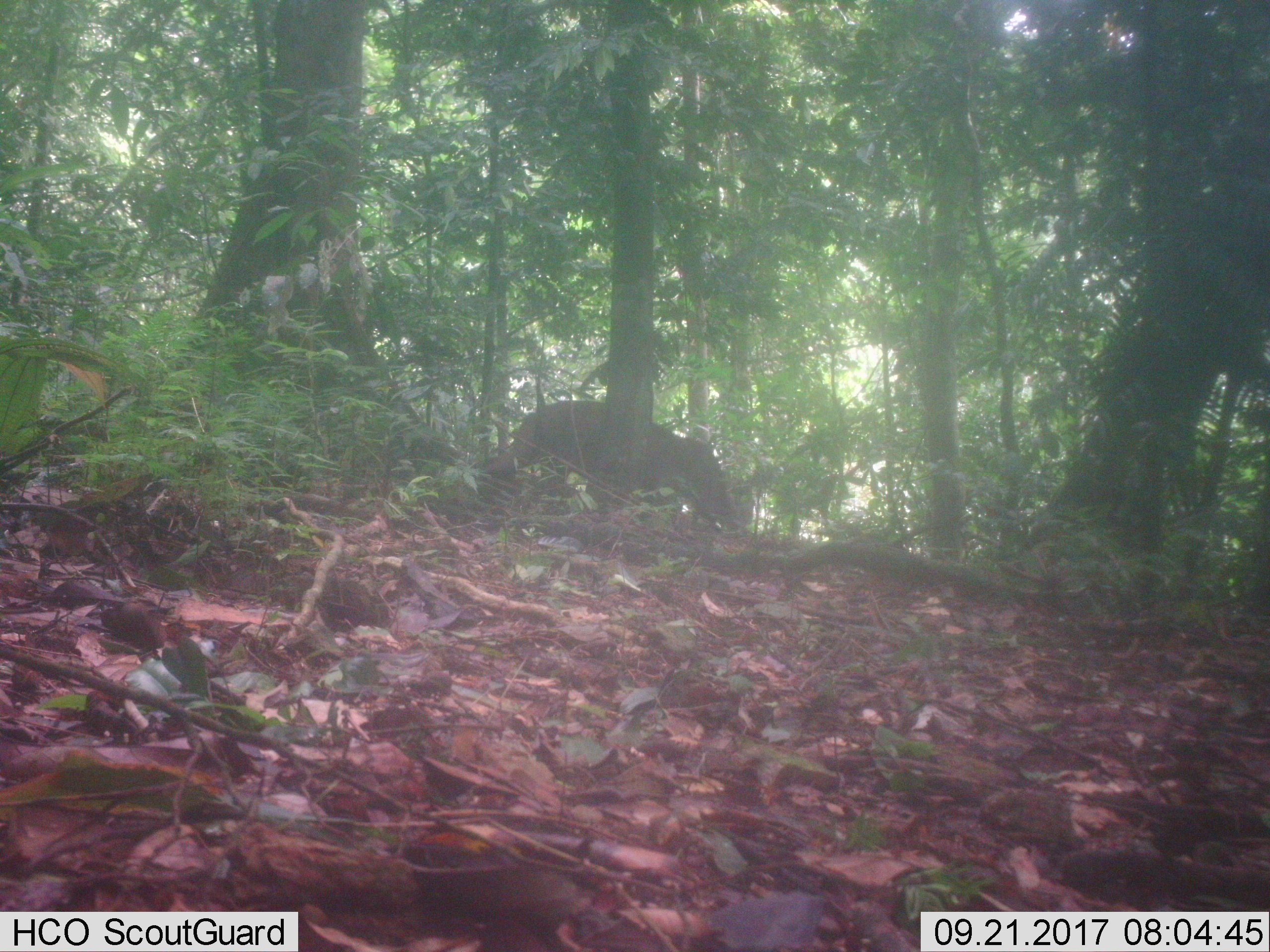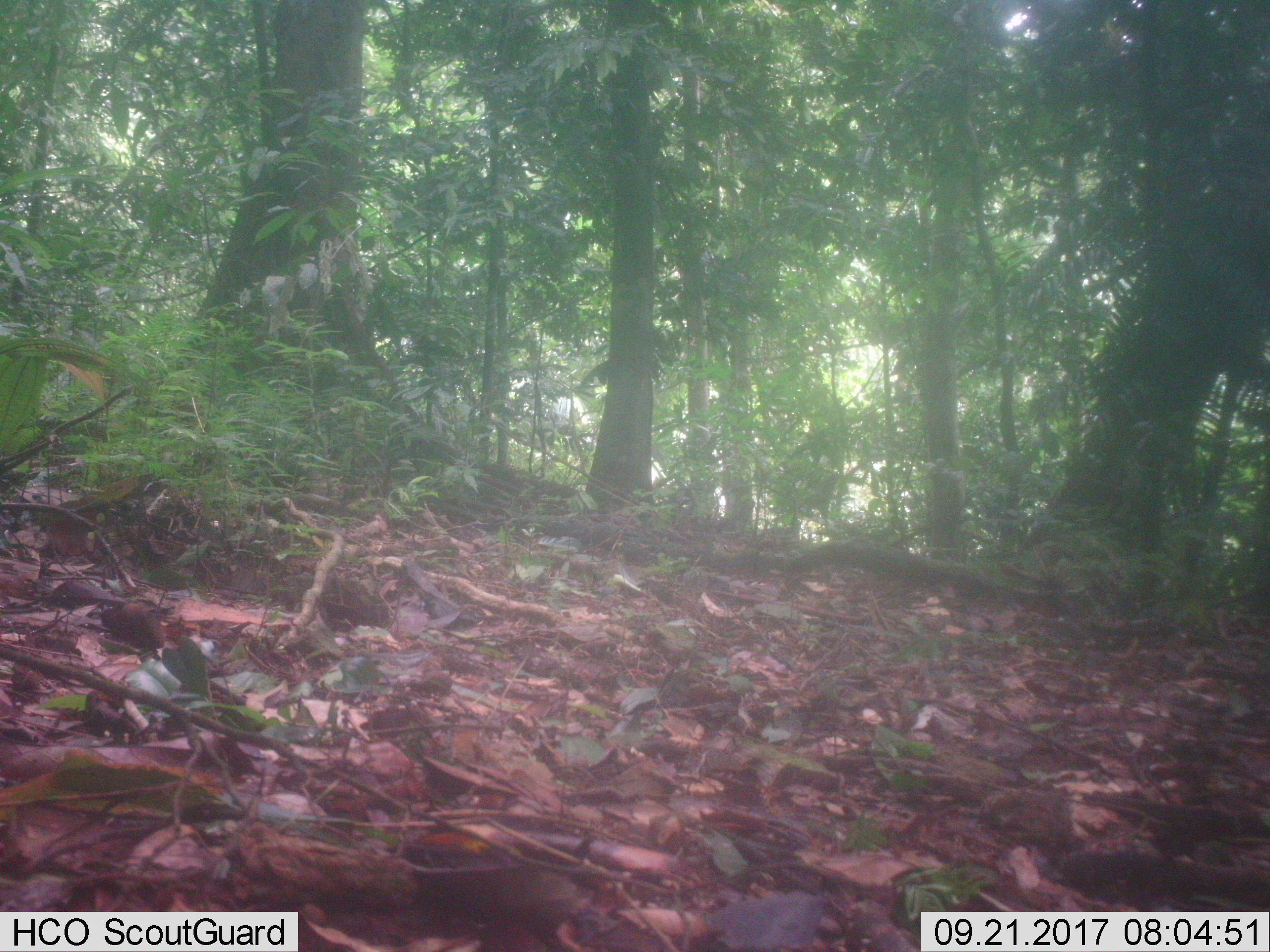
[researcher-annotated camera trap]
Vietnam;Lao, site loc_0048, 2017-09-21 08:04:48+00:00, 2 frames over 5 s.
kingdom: Animalia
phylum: Chordata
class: Mammalia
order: Artiodactyla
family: Suidae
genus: Sus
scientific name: Sus scrofa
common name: eurasian wild pig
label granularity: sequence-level